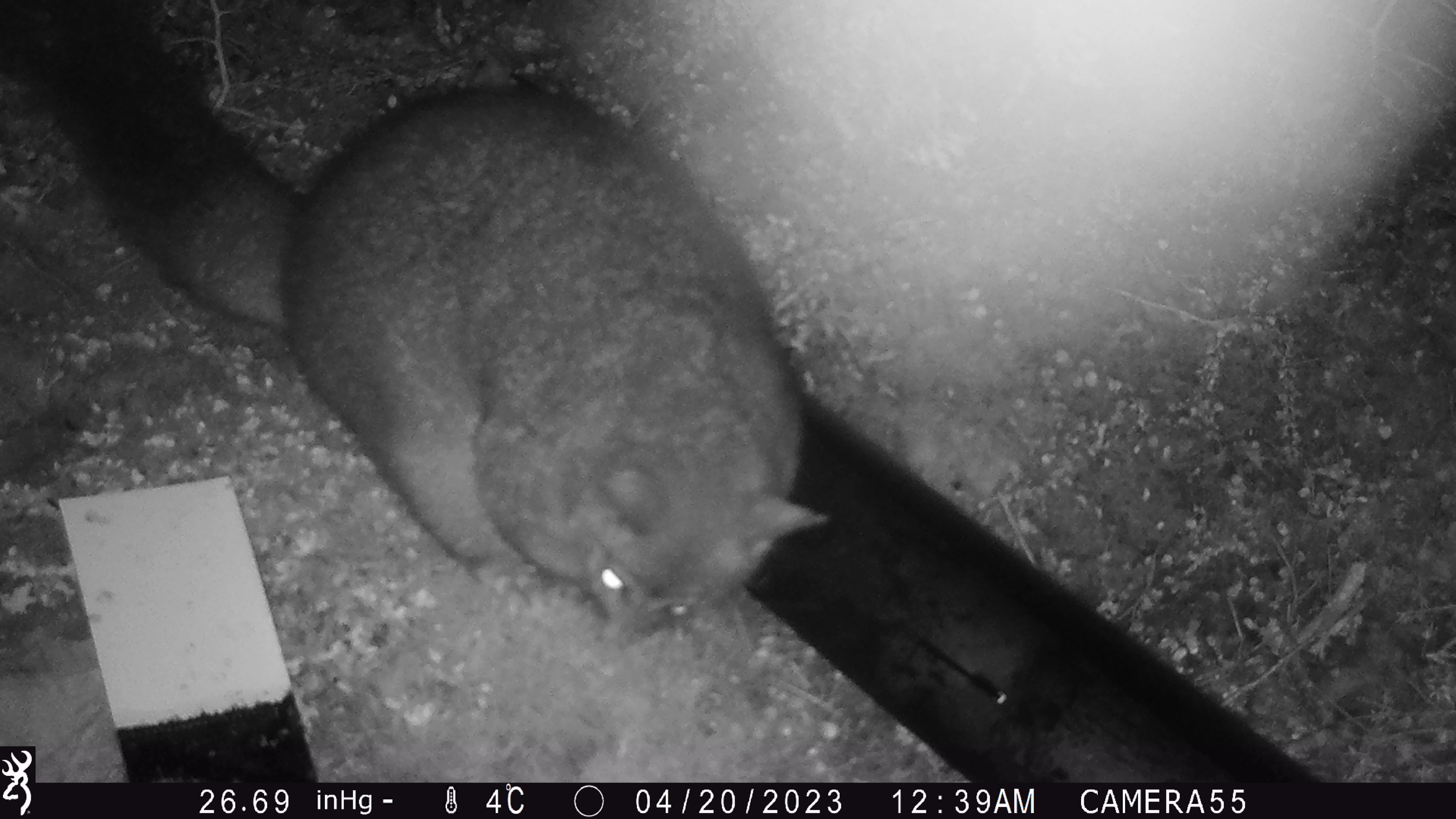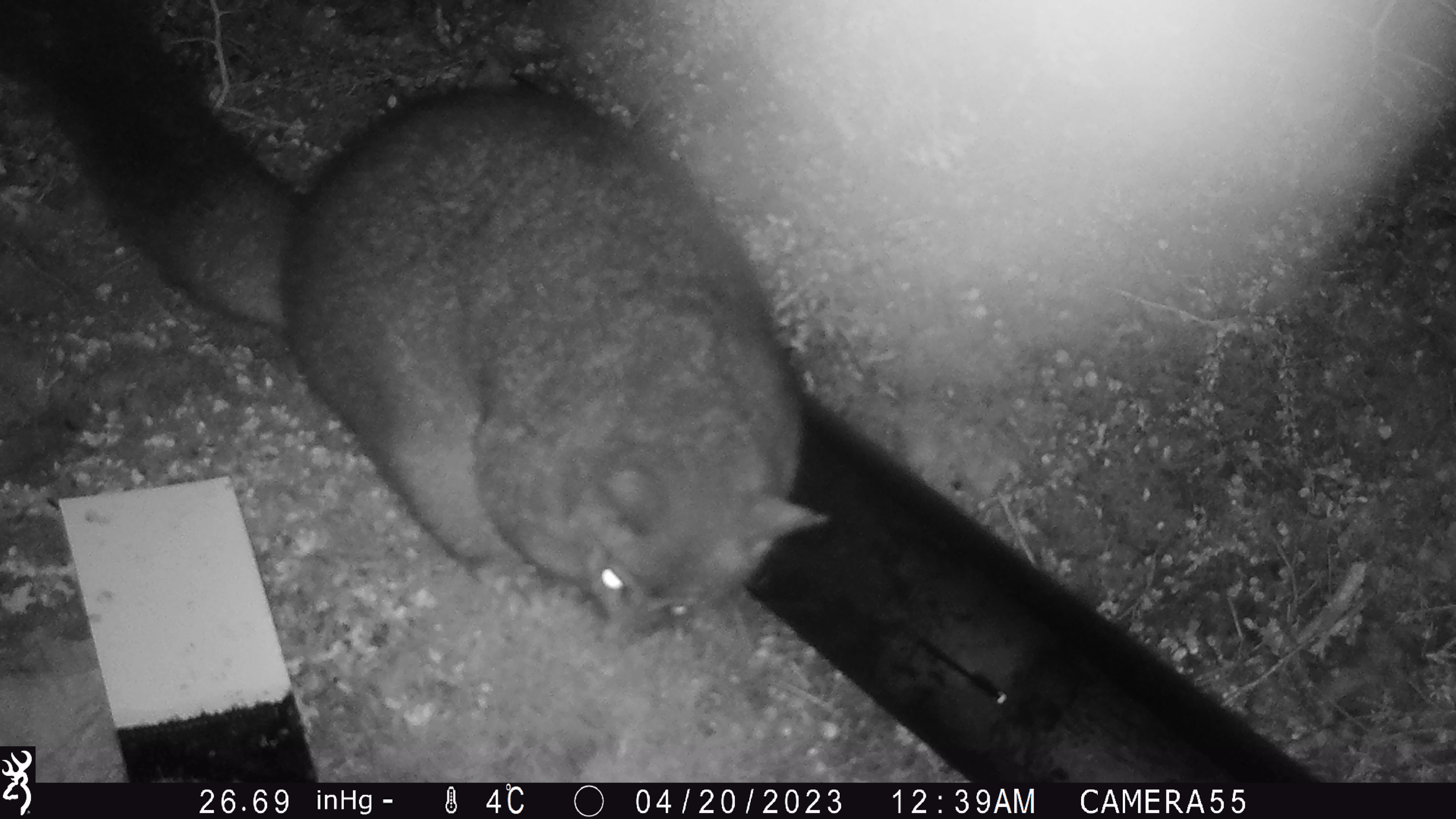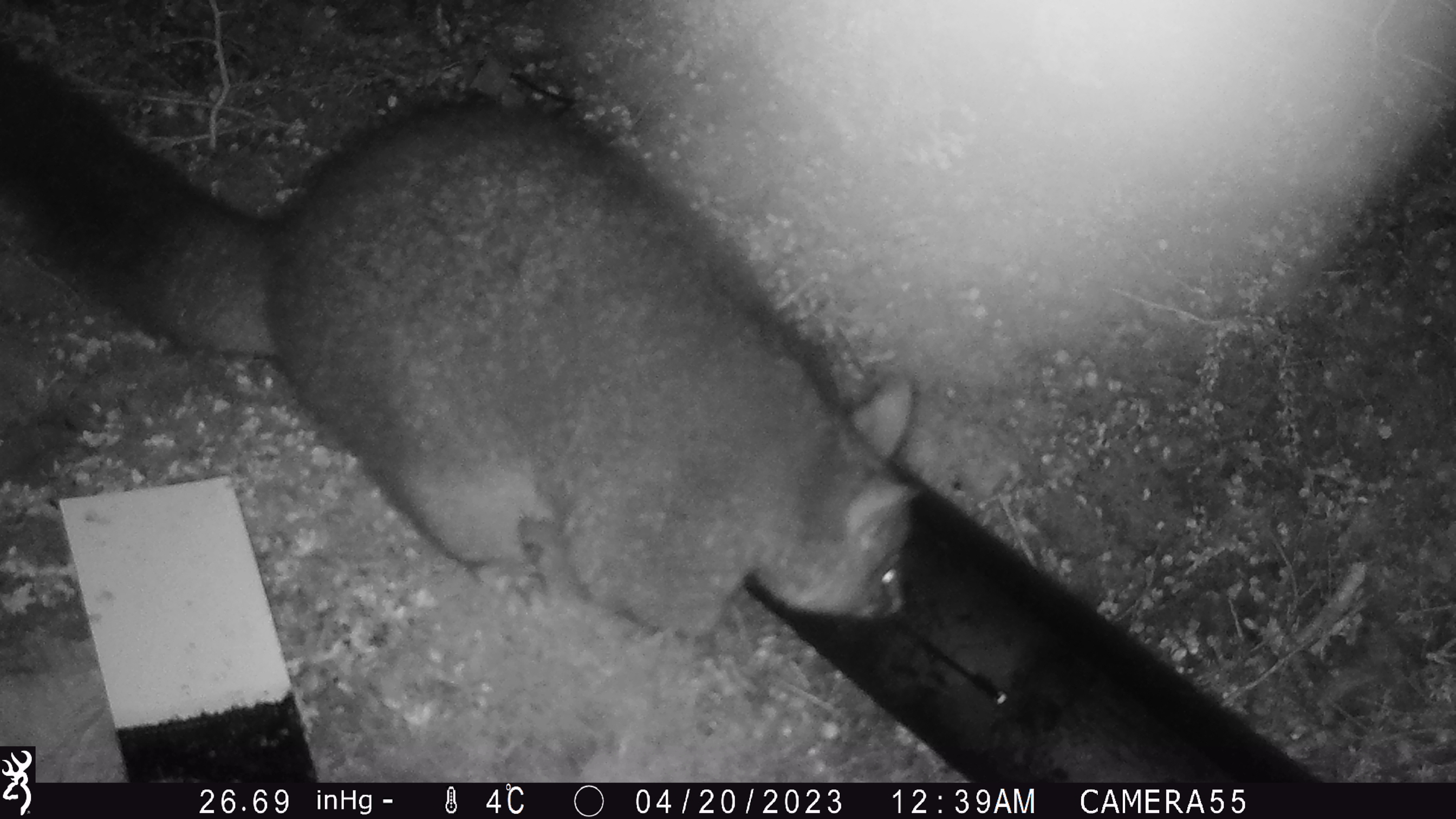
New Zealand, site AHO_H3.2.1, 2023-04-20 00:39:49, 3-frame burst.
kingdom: Animalia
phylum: Chordata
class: Mammalia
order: Diprotodontia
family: Phalangeridae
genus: Trichosurus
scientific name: Trichosurus vulpecula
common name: common brushtail possum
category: possum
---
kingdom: Animalia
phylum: Chordata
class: Mammalia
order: Carnivora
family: Mustelidae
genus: Mustela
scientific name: Mustela erminea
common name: stoat